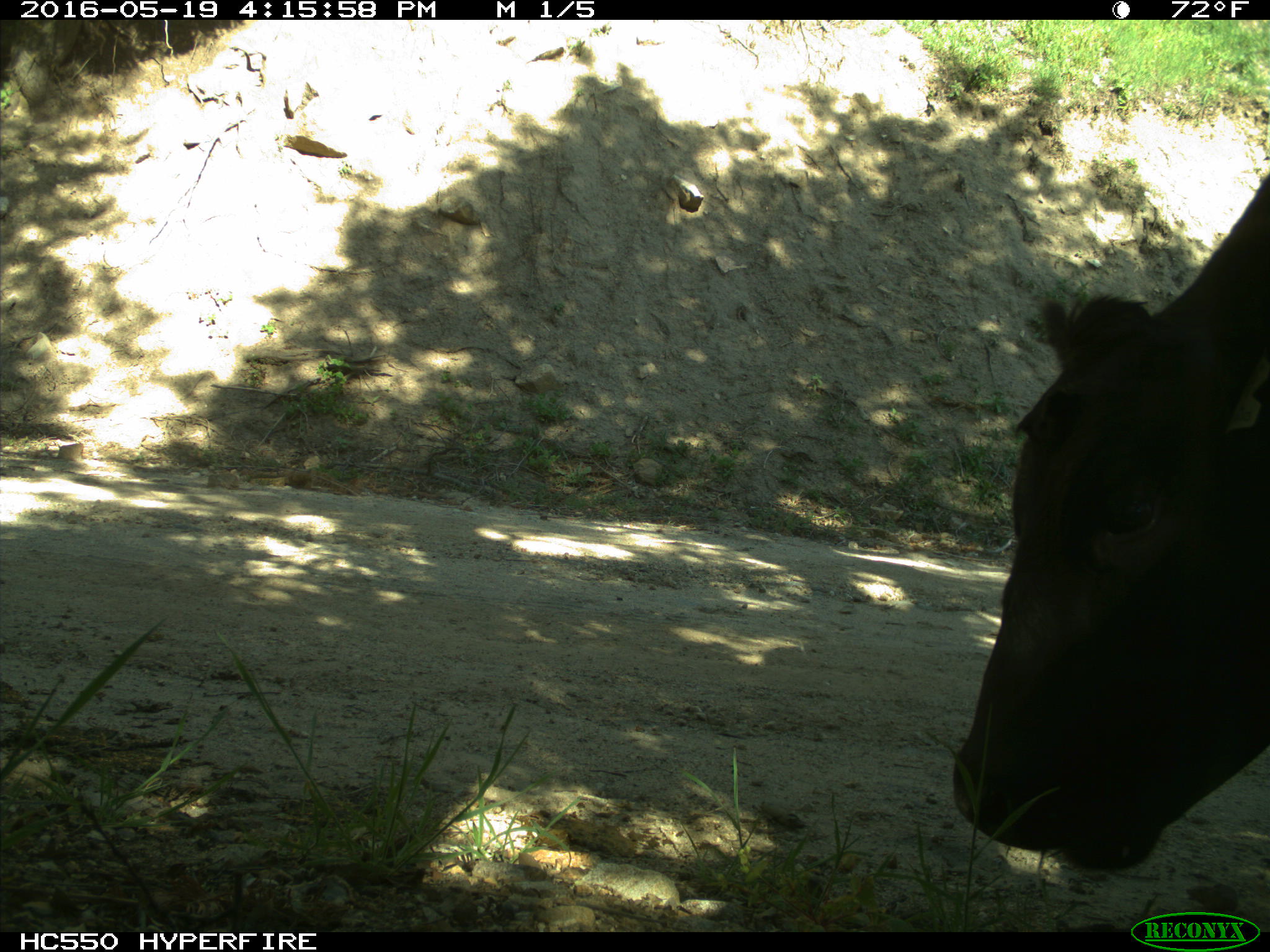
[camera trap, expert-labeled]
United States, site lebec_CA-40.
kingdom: Animalia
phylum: Chordata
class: Mammalia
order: Artiodactyla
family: Bovidae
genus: Bos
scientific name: Bos taurus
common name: domestic cow